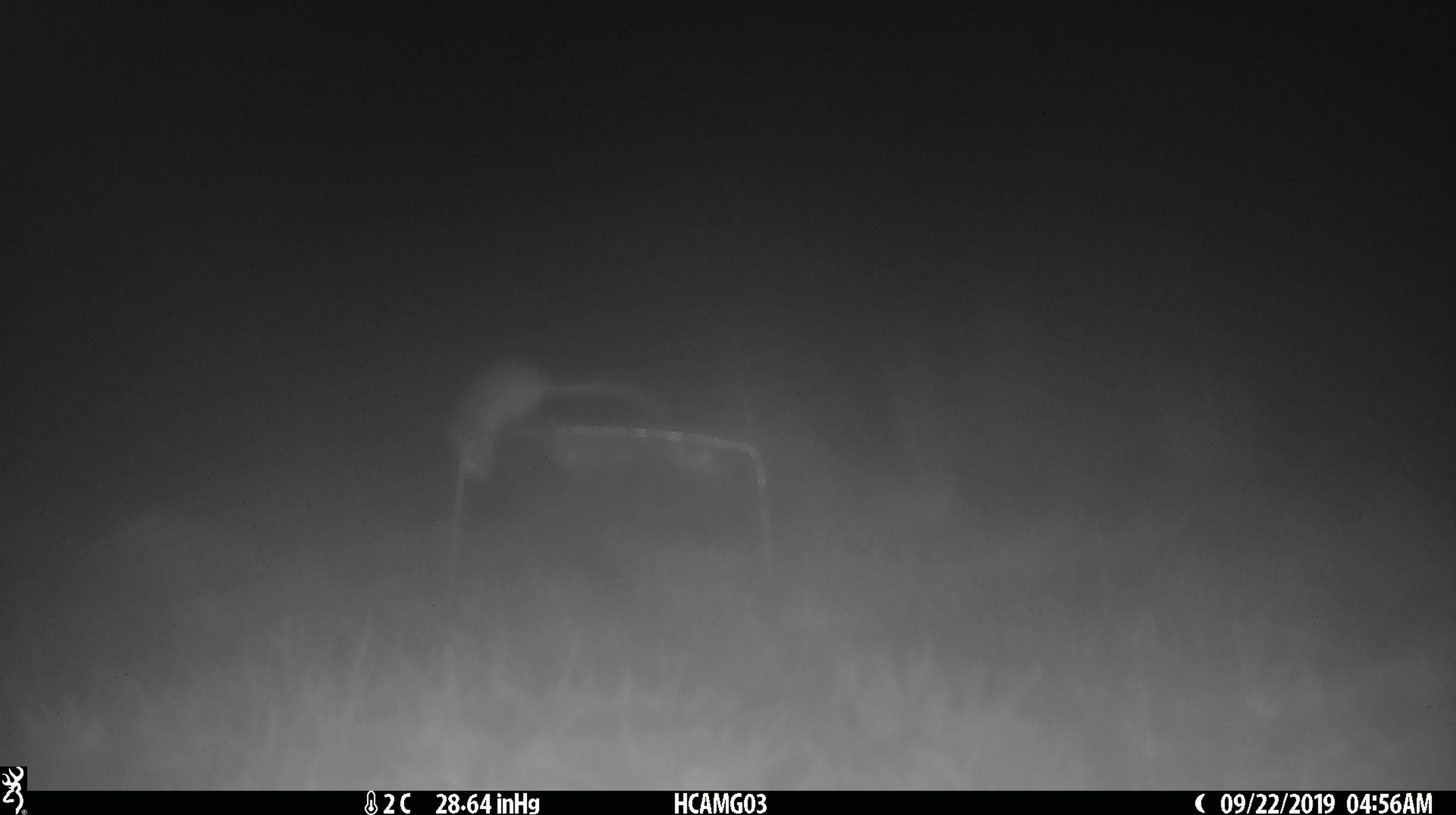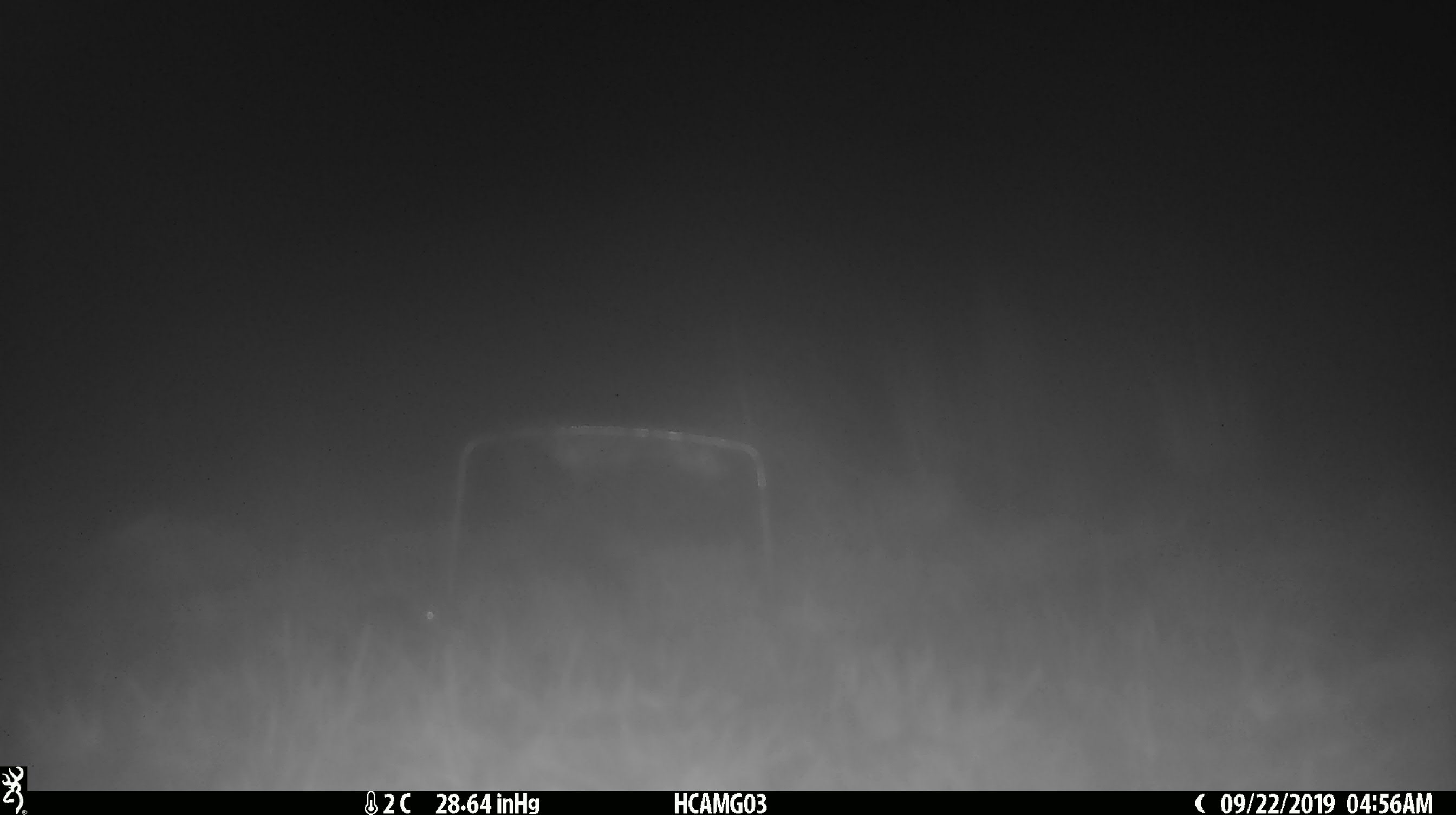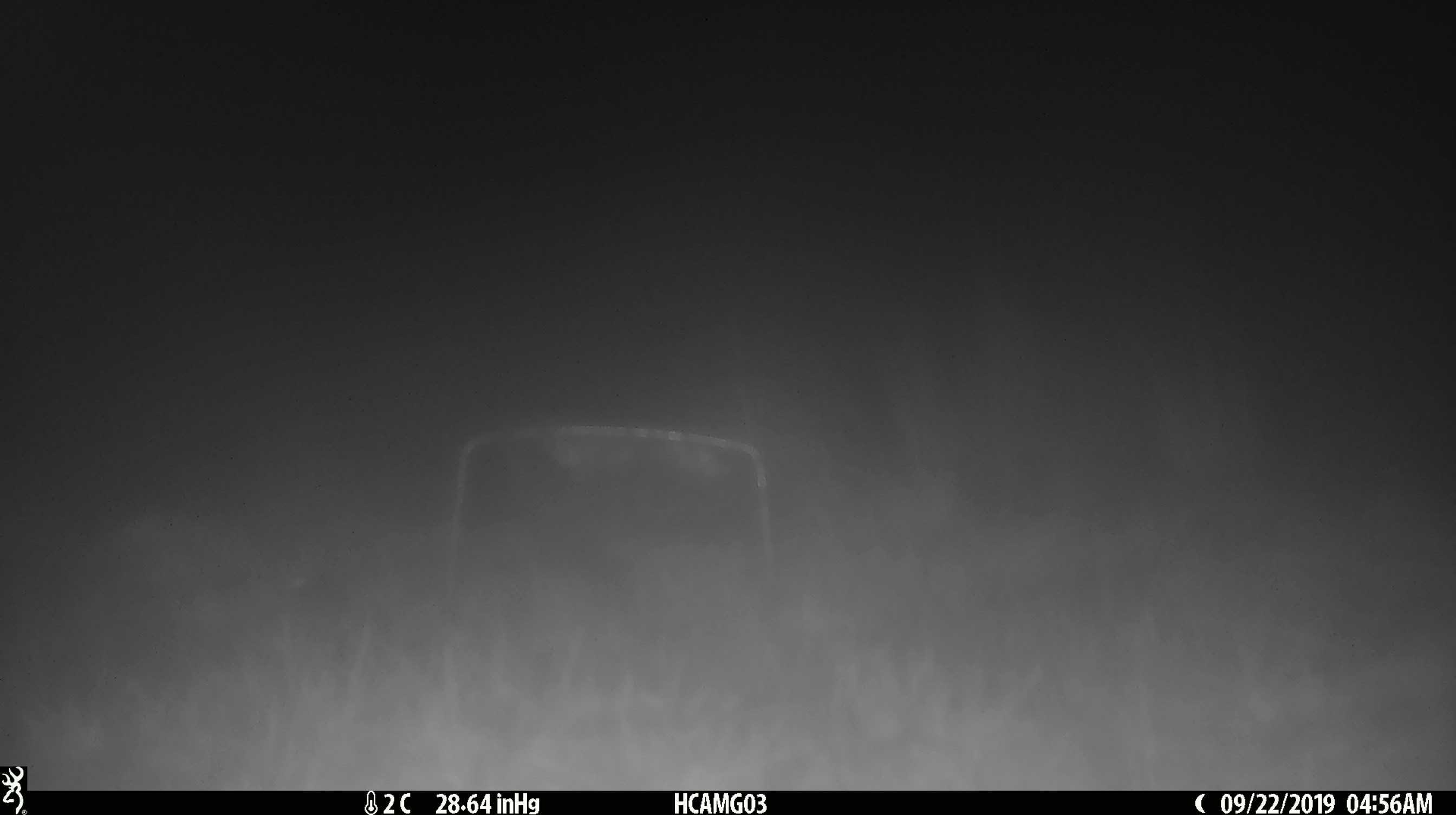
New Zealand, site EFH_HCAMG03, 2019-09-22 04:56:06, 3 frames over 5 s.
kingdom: Animalia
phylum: Chordata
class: Mammalia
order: Rodentia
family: Muridae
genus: Mus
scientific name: Mus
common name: mouse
Mouse (Mus).